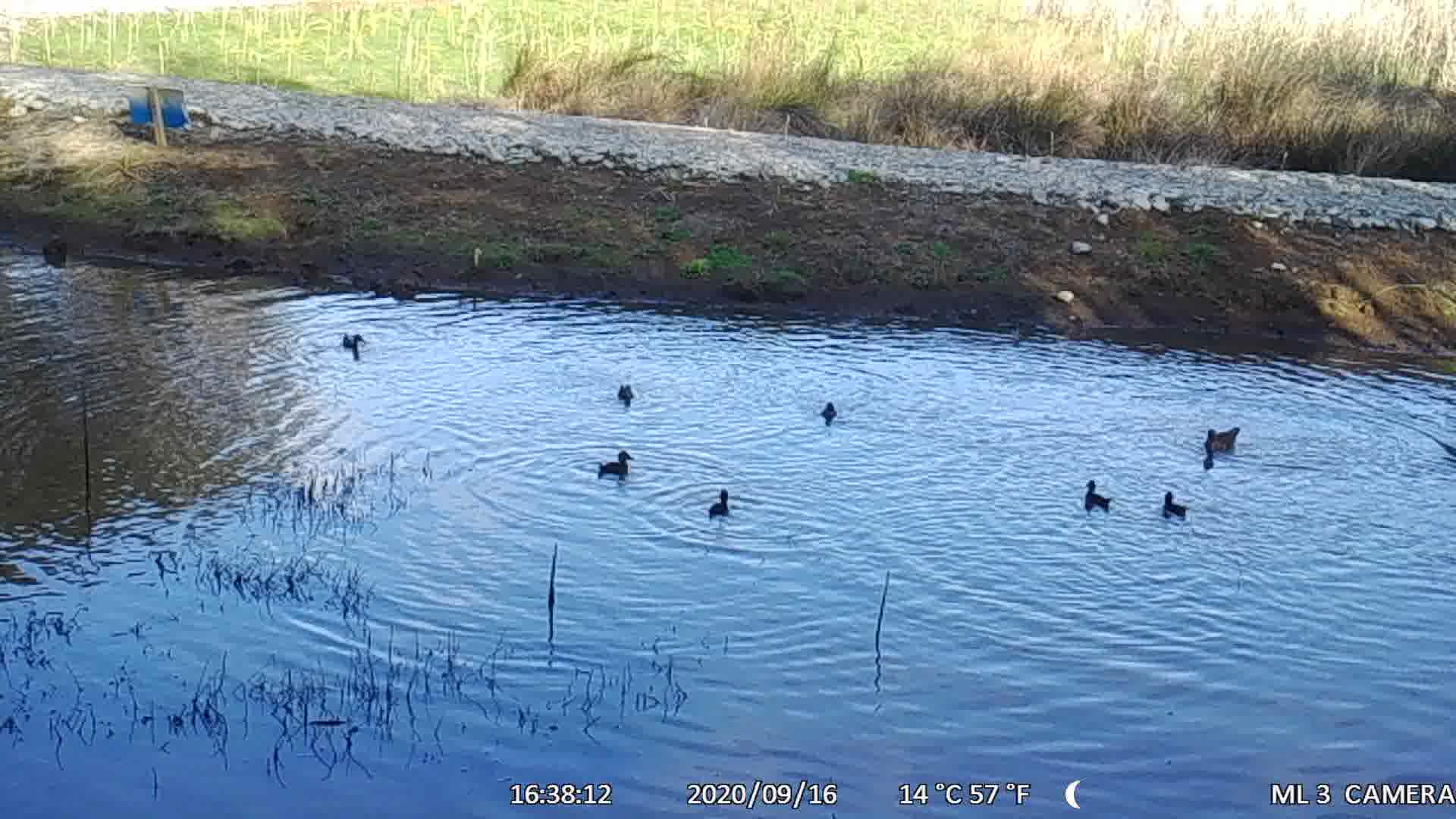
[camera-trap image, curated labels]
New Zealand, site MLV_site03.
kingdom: Animalia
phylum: Chordata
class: Aves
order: Anseriformes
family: Anatidae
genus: Anas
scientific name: Anas chlorotis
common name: brown teal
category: pateke